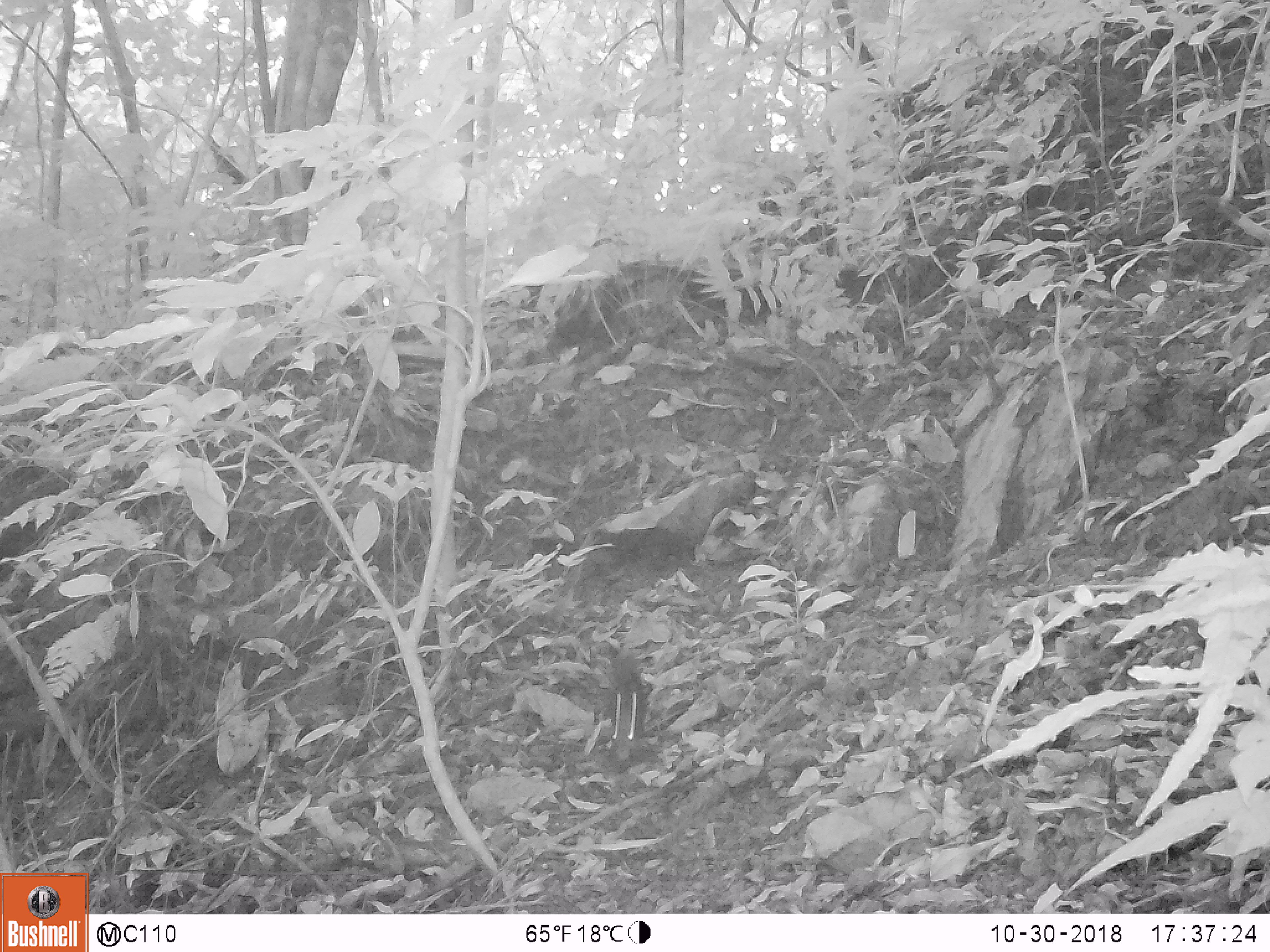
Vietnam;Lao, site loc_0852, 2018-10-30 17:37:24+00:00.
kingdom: Animalia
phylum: Chordata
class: Mammalia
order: Rodentia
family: Sciuridae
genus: Dremomys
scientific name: Dremomys rufigenis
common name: red-cheeked squirrel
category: red cheeked squirrel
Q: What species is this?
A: Red cheeked squirrel (red-cheeked squirrel) (Dremomys rufigenis).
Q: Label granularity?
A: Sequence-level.